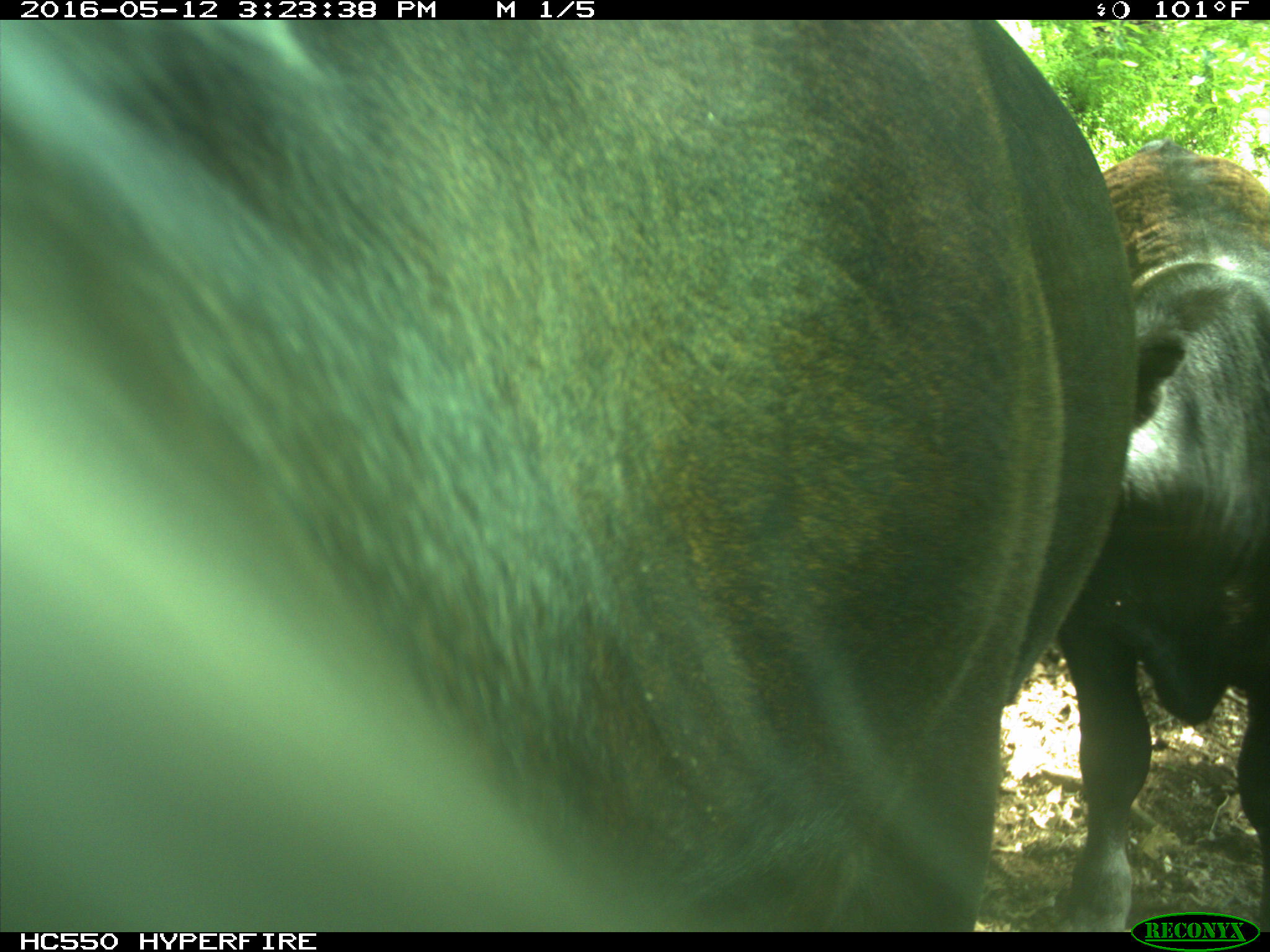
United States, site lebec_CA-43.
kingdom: Animalia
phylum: Chordata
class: Mammalia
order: Artiodactyla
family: Bovidae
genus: Bos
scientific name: Bos taurus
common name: domestic cow